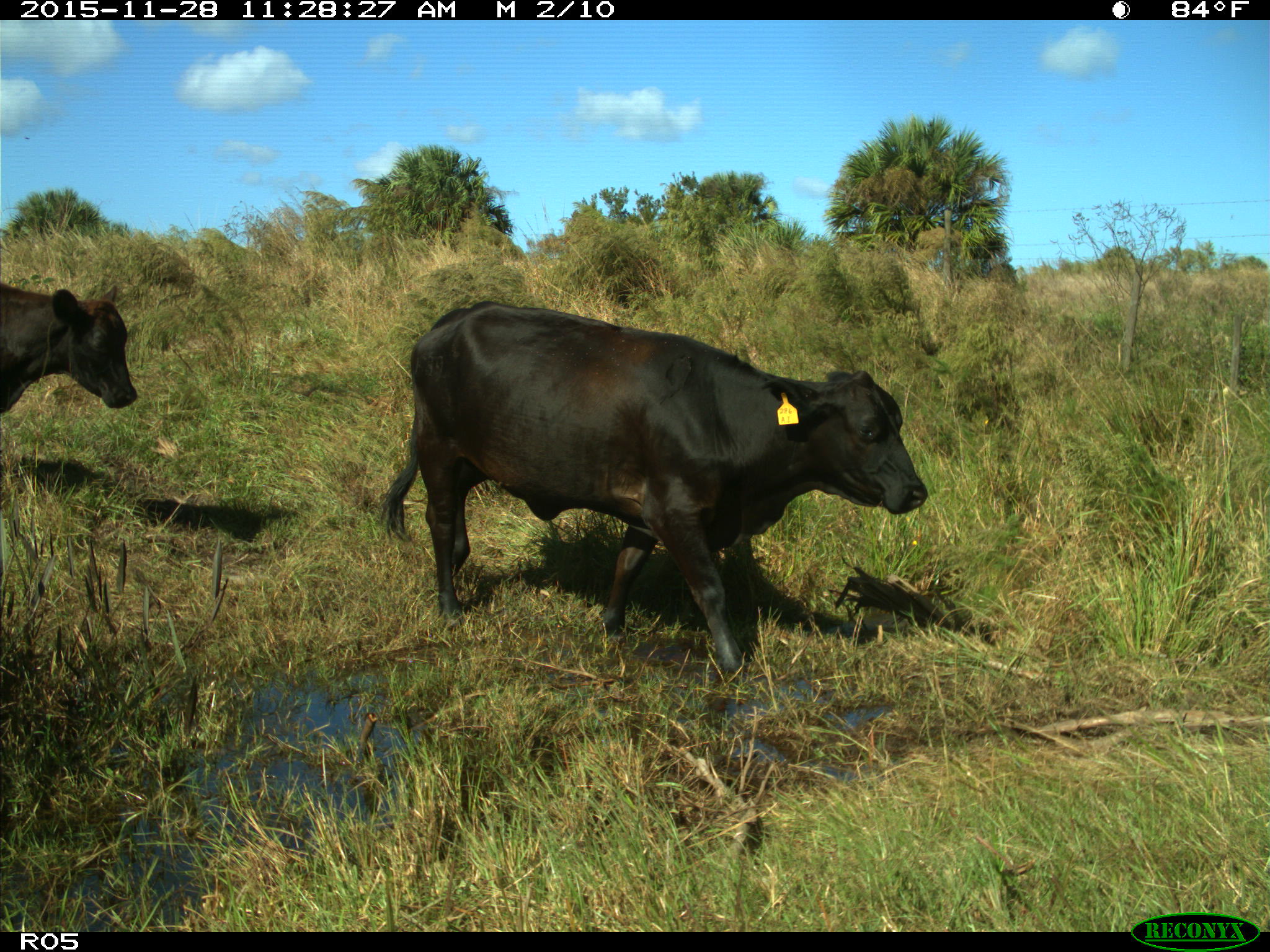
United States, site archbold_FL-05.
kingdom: Animalia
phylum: Chordata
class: Mammalia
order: Artiodactyla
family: Bovidae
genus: Bos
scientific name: Bos taurus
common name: domestic cow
Bos taurus (domestic cow).